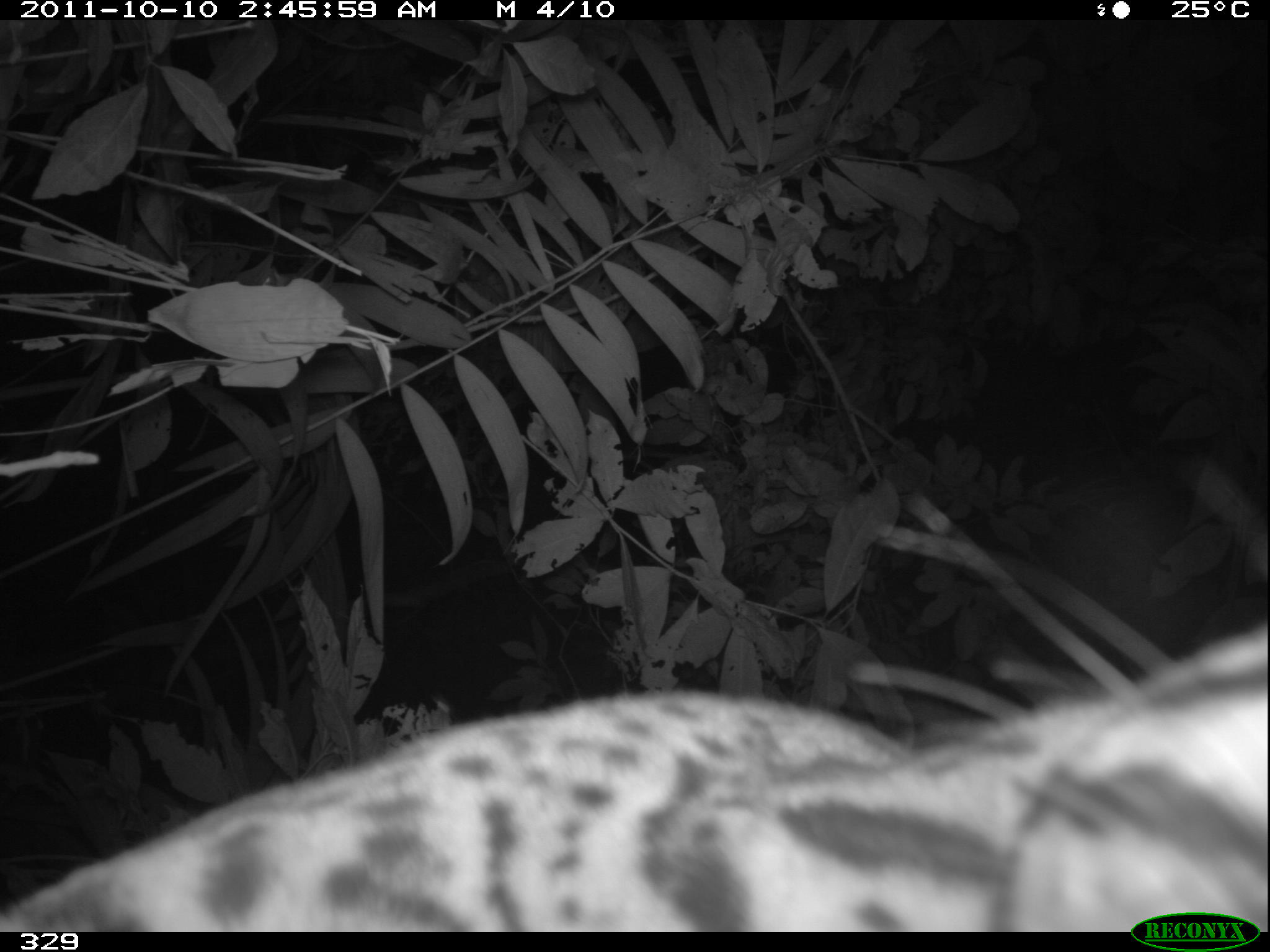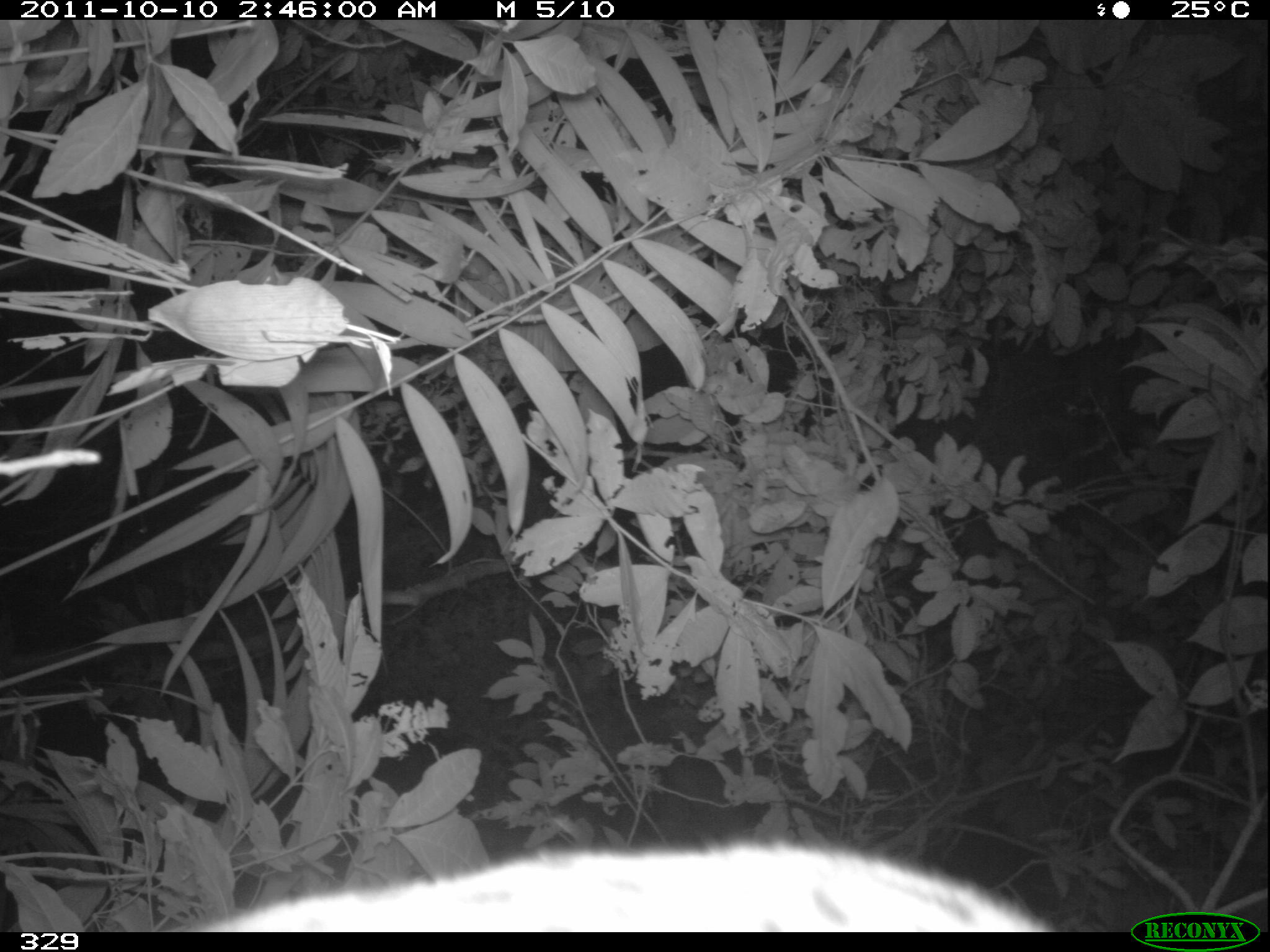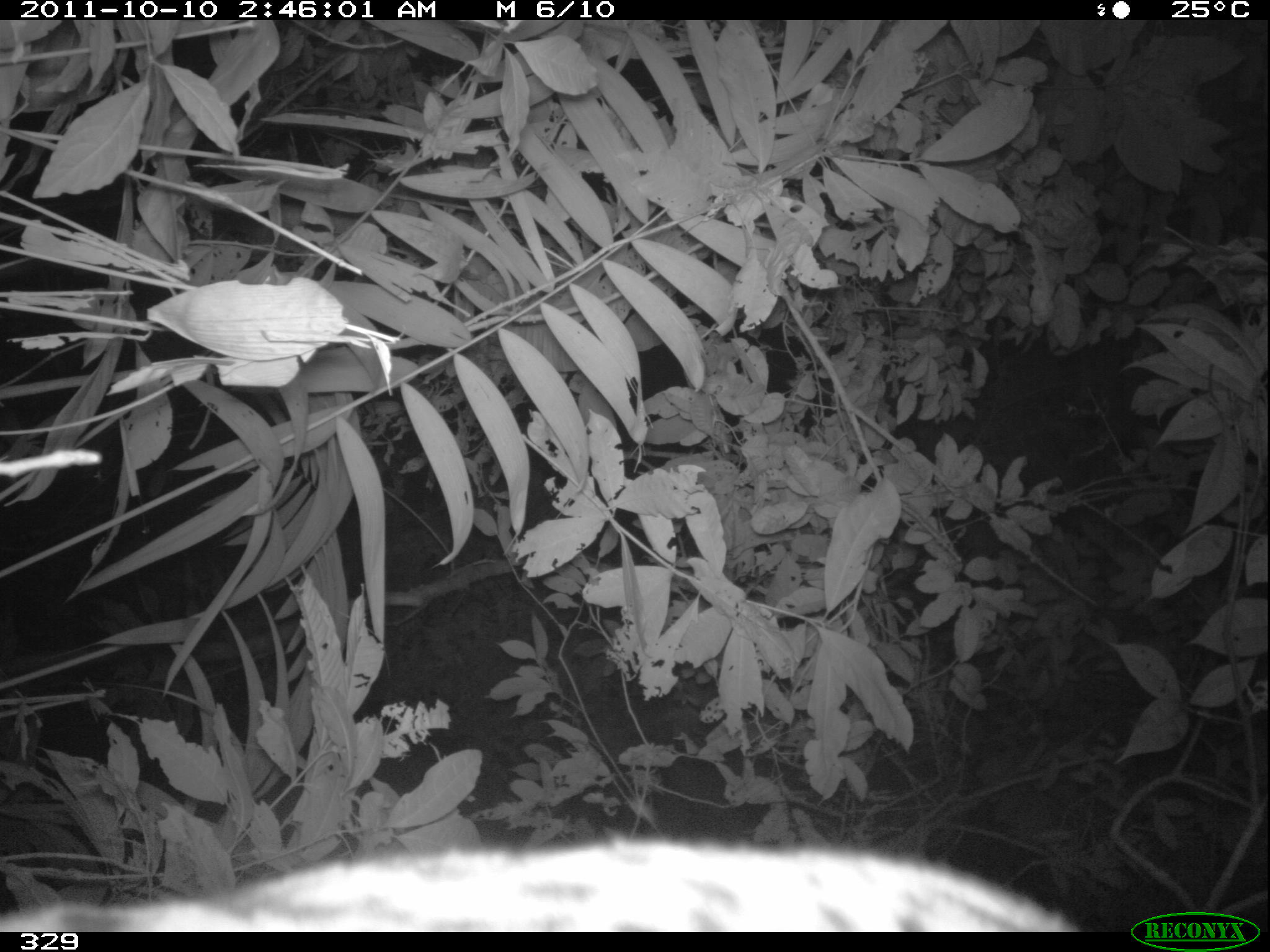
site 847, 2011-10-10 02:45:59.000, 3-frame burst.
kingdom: Animalia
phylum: Chordata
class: Mammalia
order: Carnivora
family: Felidae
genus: Leopardus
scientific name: Leopardus pardalis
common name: ocelot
Leopardus pardalis (ocelot).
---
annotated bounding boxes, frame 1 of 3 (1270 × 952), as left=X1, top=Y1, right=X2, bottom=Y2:
leopardus pardalis: left=0, top=612, right=1268, bottom=932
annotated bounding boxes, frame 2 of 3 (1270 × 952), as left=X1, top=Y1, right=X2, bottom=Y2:
leopardus pardalis: left=197, top=842, right=1047, bottom=932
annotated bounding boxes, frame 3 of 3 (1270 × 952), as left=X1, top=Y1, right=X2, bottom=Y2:
leopardus pardalis: left=0, top=839, right=1076, bottom=932